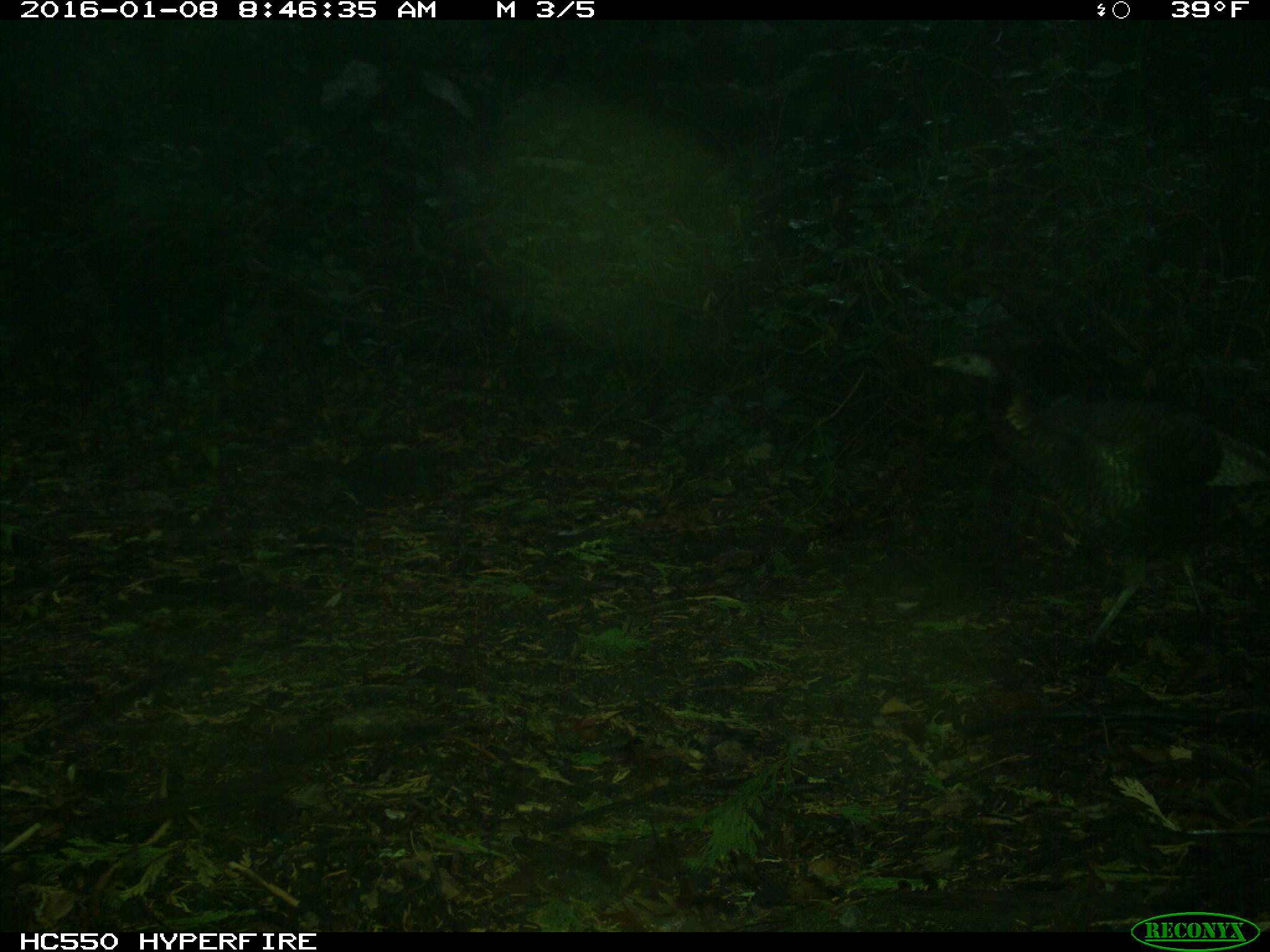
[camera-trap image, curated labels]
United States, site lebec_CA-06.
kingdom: Animalia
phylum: Chordata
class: Aves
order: Galliformes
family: Phasianidae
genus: Meleagris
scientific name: Meleagris gallopavo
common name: wild turkey